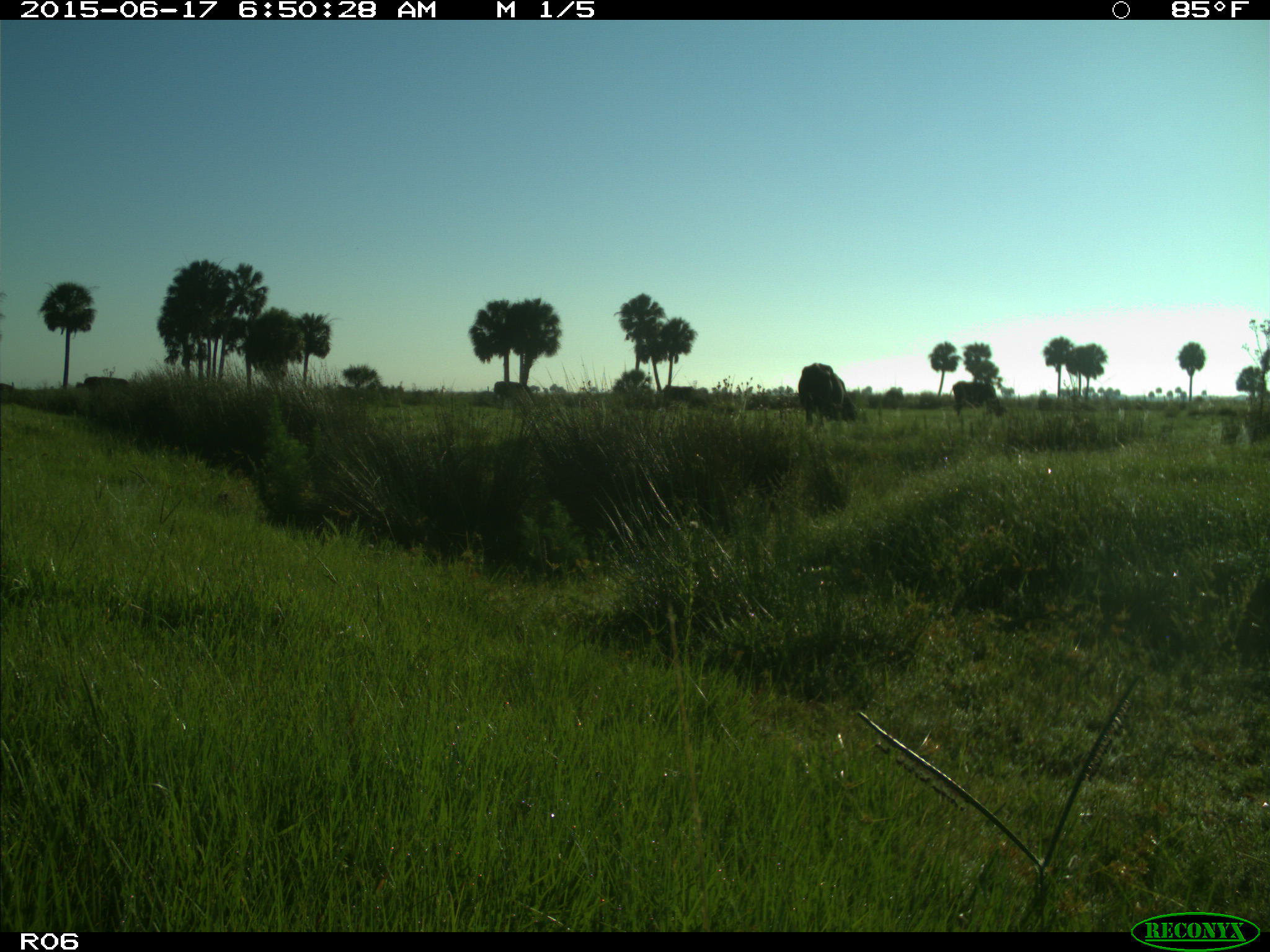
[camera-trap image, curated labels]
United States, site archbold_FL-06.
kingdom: Animalia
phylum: Chordata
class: Mammalia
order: Artiodactyla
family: Bovidae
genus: Bos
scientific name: Bos taurus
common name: domestic cow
Bos taurus (domestic cow).